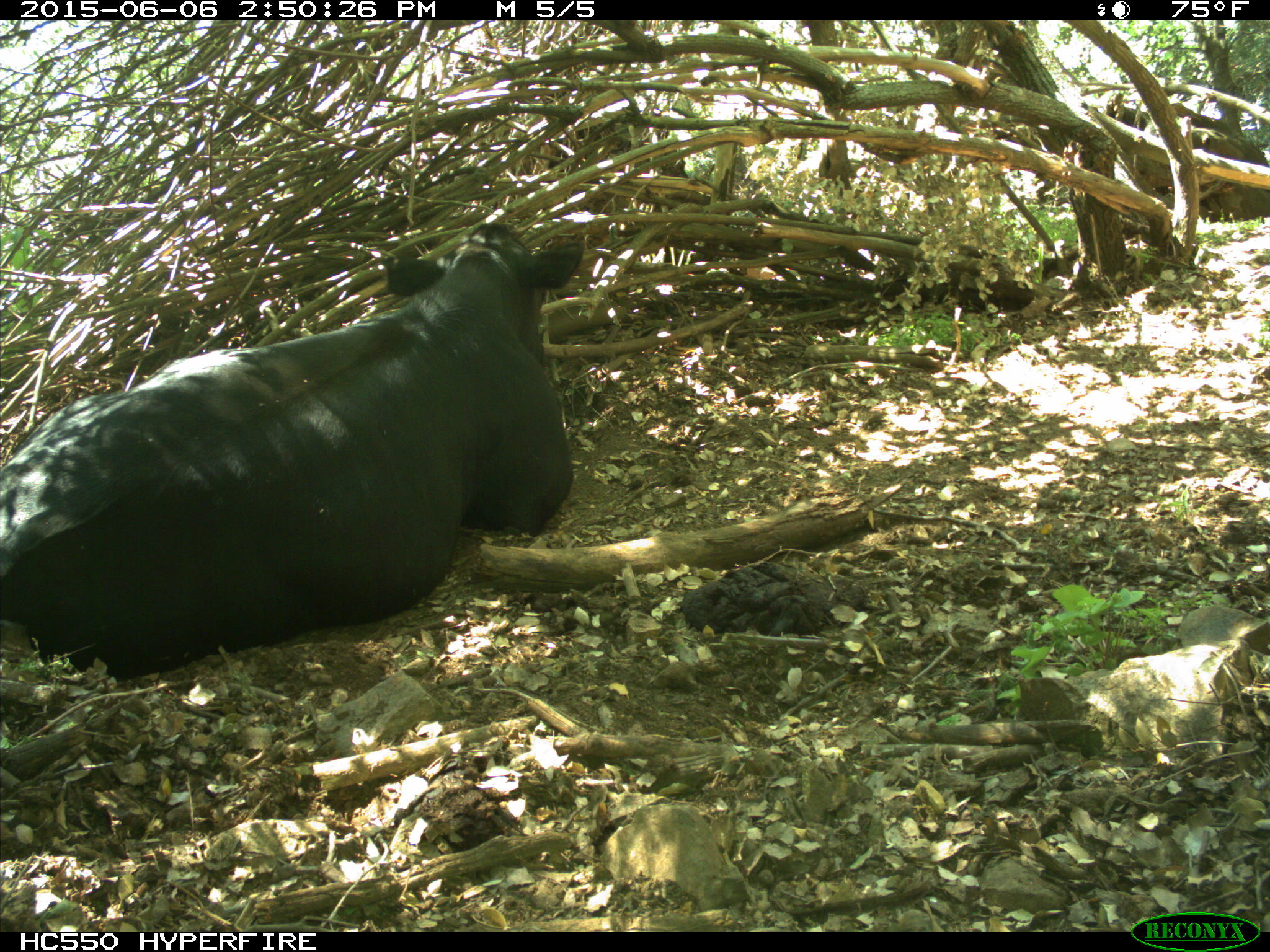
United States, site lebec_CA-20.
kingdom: Animalia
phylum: Chordata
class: Mammalia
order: Artiodactyla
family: Bovidae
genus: Bos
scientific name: Bos taurus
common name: domestic cow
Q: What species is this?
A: Bos taurus (domestic cow).